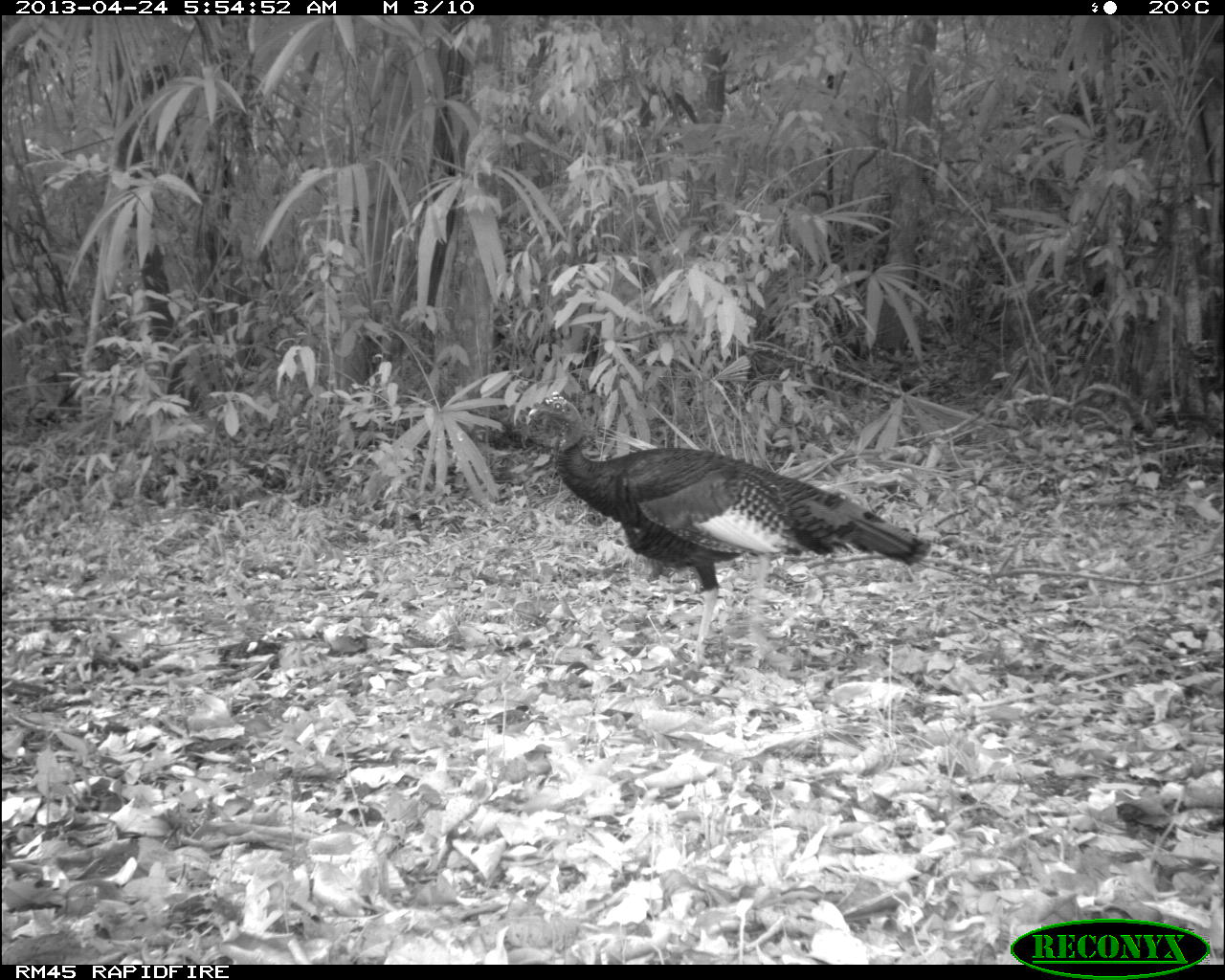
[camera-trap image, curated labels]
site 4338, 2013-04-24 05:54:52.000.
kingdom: Animalia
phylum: Chordata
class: Aves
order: Galliformes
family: Phasianidae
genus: Meleagris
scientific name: Meleagris ocellata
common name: ocellated turkey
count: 1